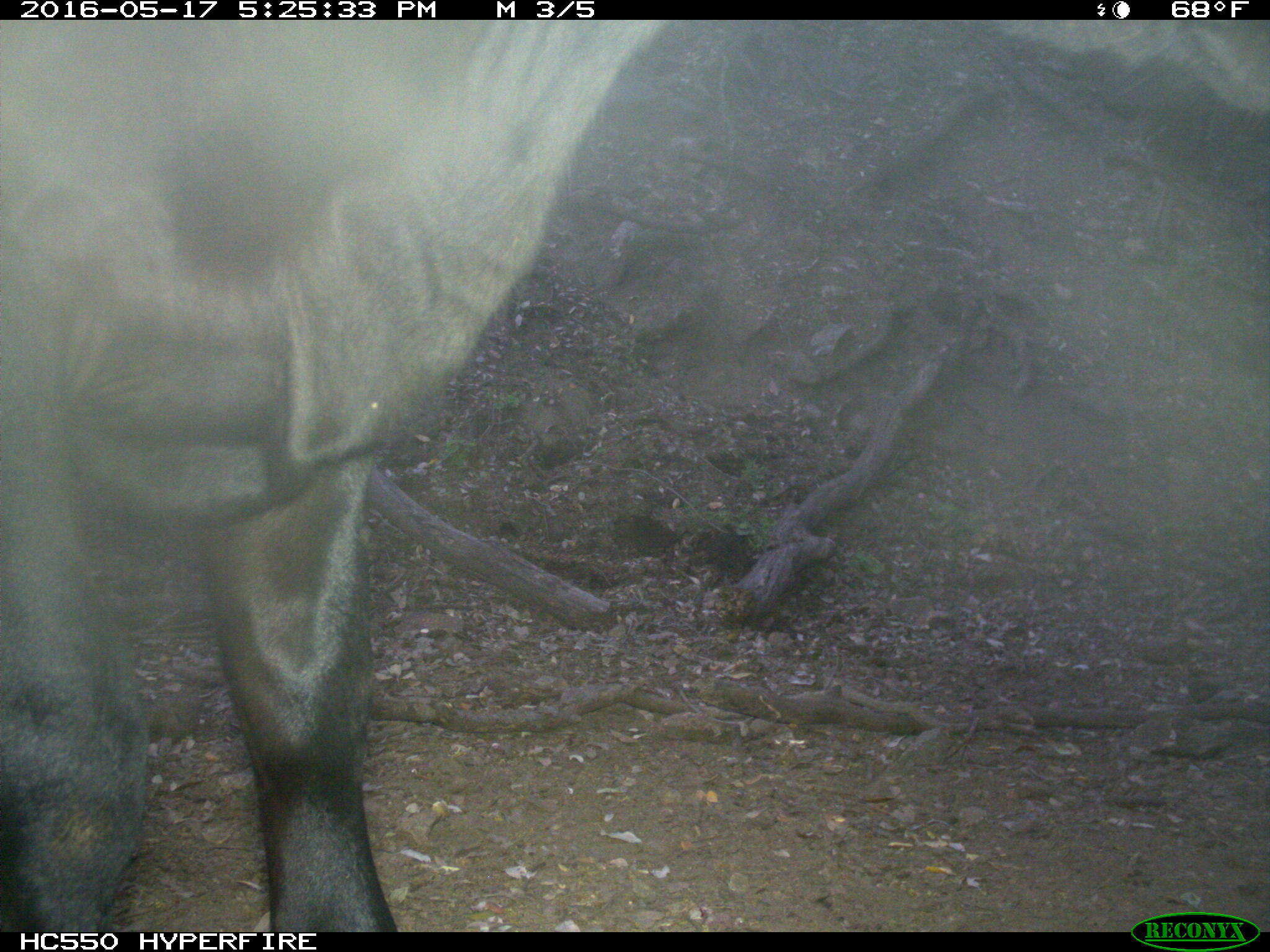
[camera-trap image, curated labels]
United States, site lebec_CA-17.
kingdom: Animalia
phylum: Chordata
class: Mammalia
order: Artiodactyla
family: Bovidae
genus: Bos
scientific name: Bos taurus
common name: domestic cow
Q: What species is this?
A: Bos taurus (domestic cow).